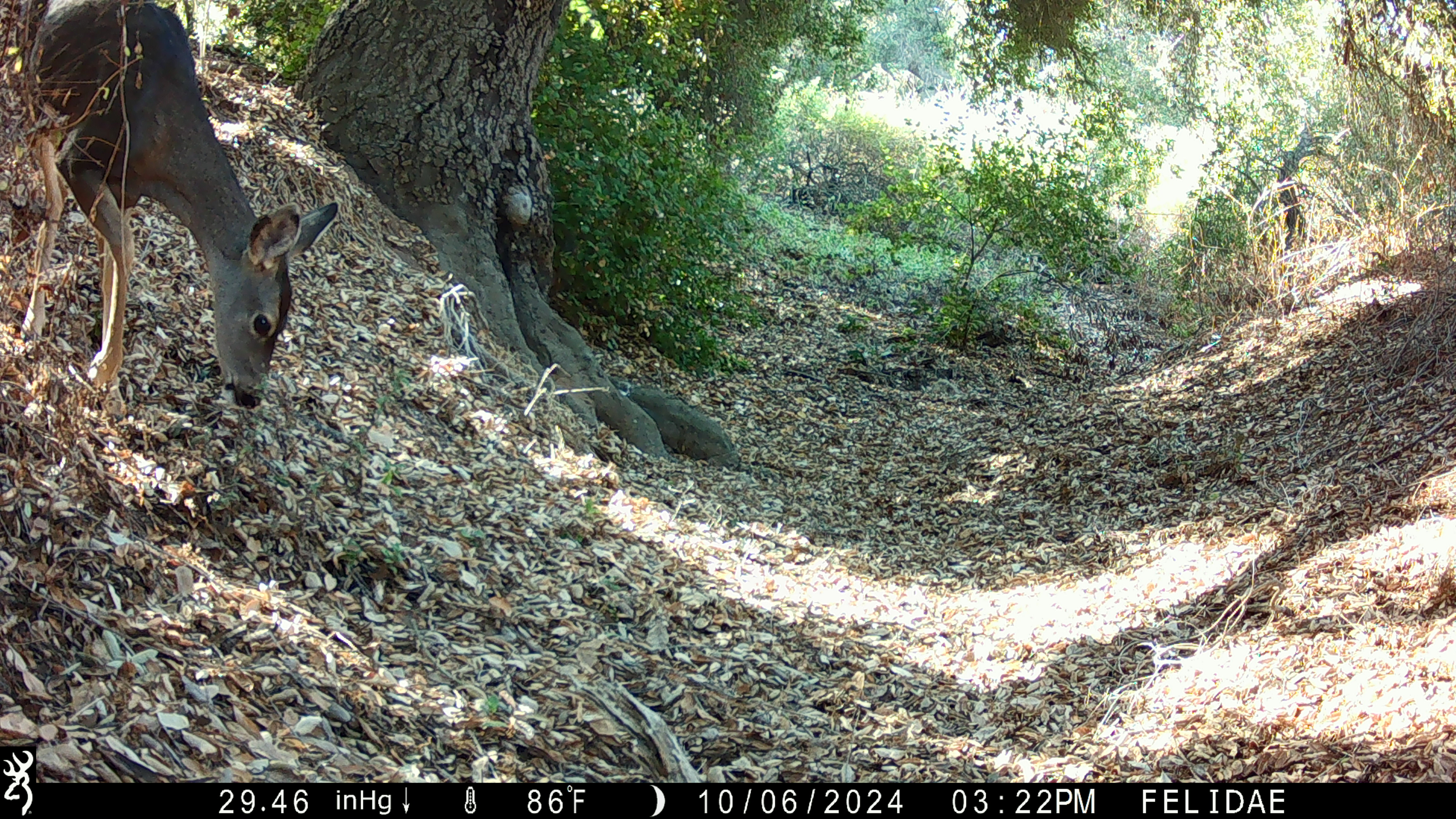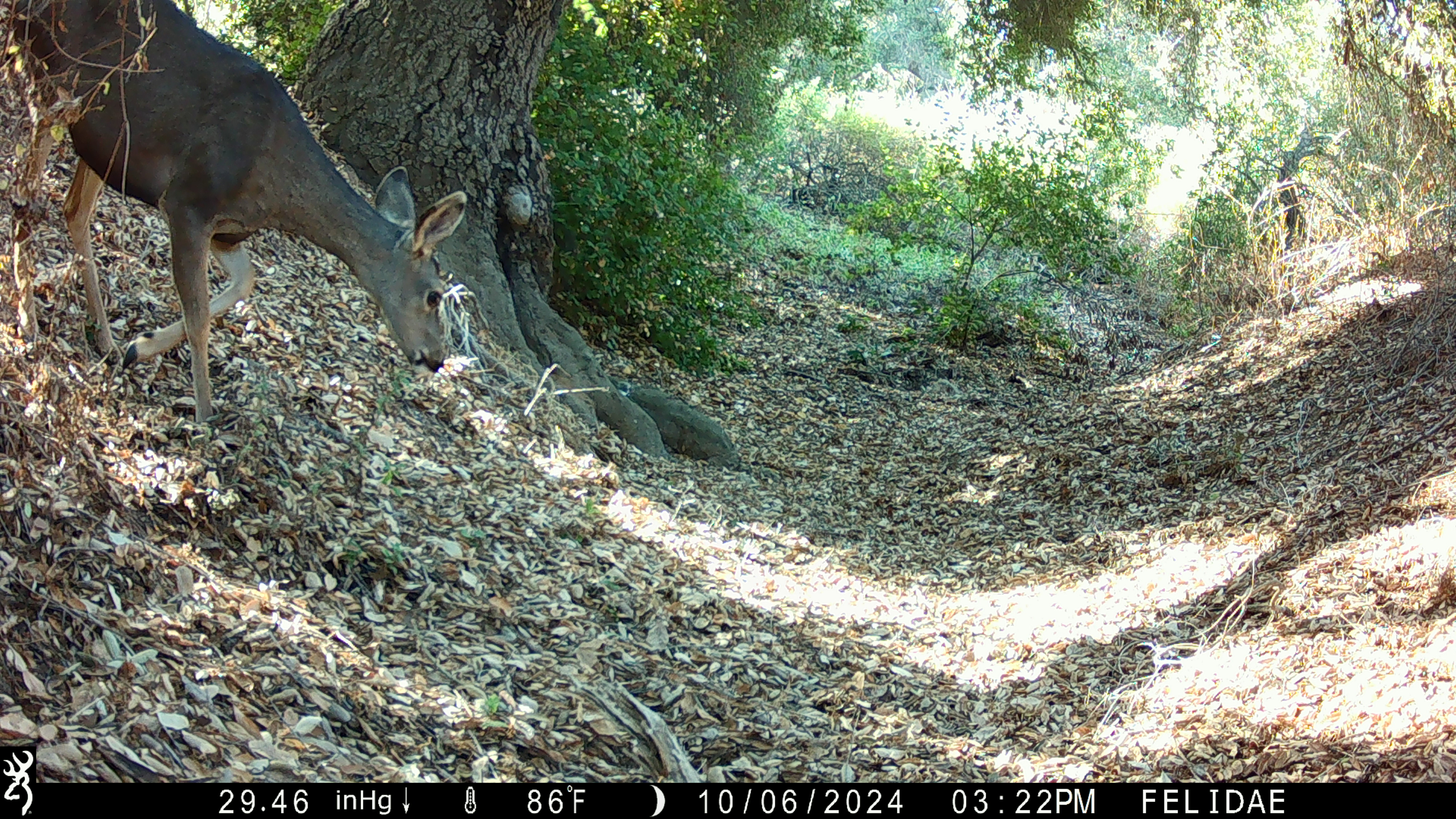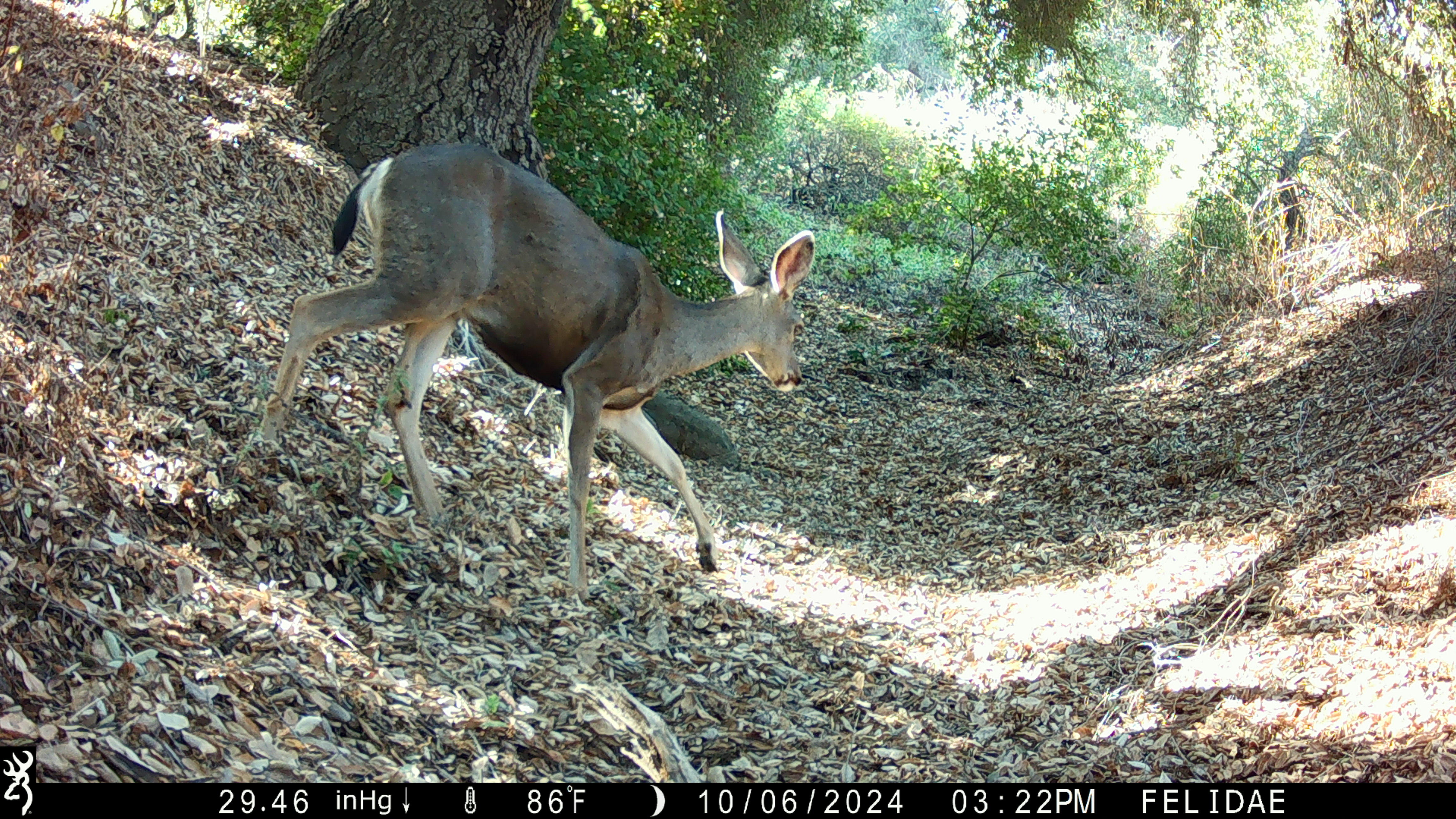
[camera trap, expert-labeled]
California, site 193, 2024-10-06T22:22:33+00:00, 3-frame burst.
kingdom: Animalia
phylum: Chordata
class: Mammalia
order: Artiodactyla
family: Cervidae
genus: Odocoileus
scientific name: Odocoileus hemionus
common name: mule deer